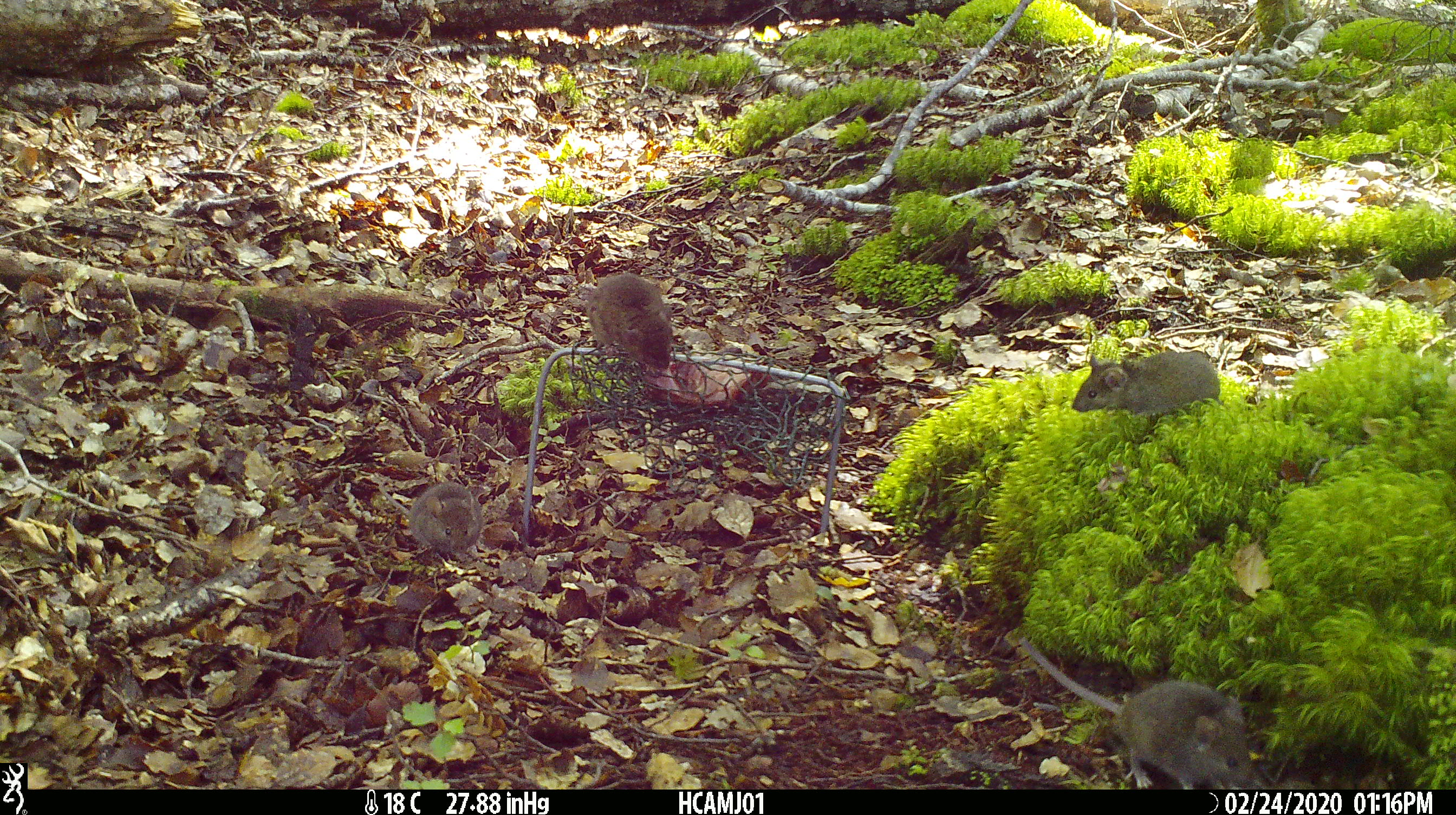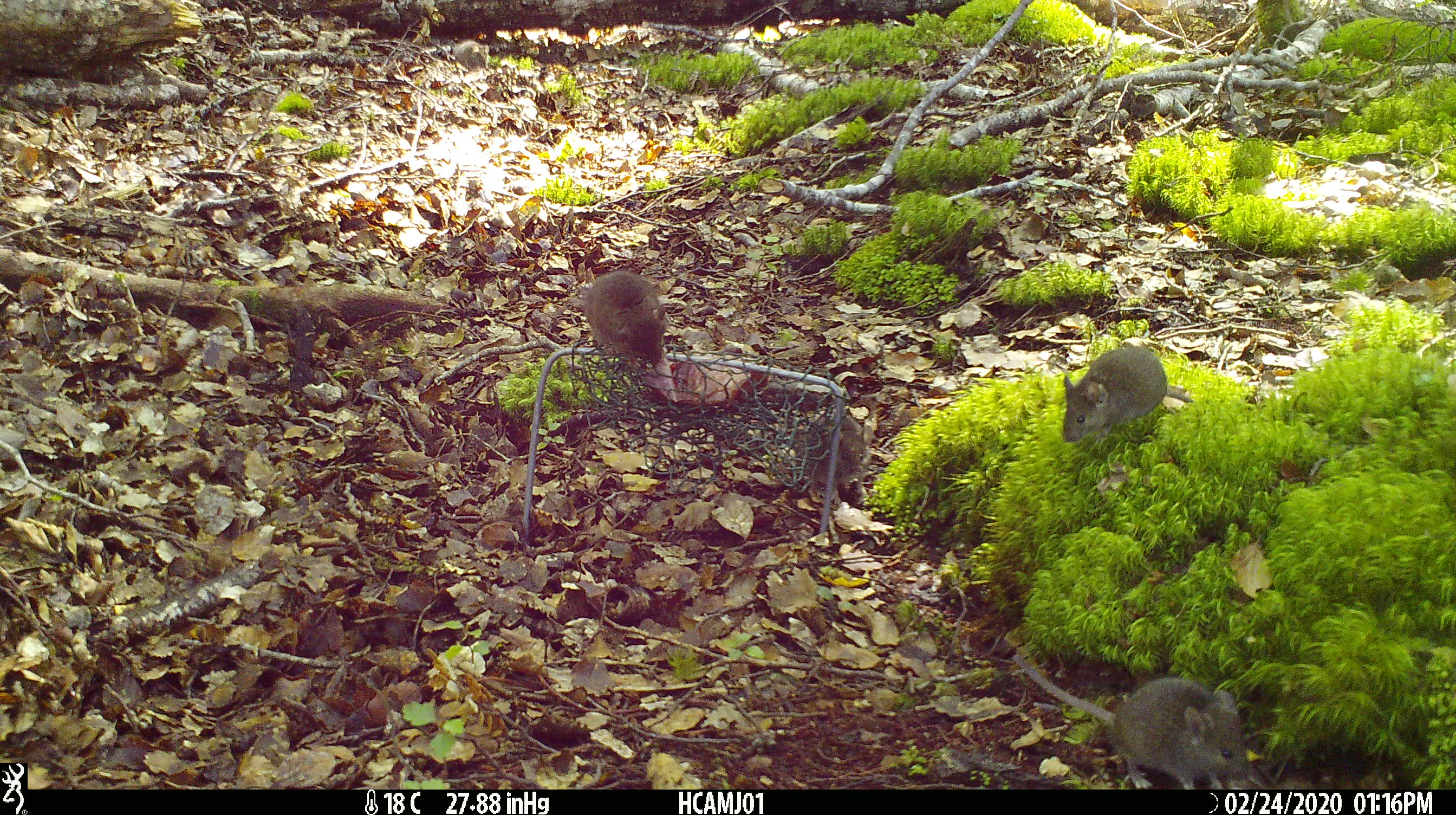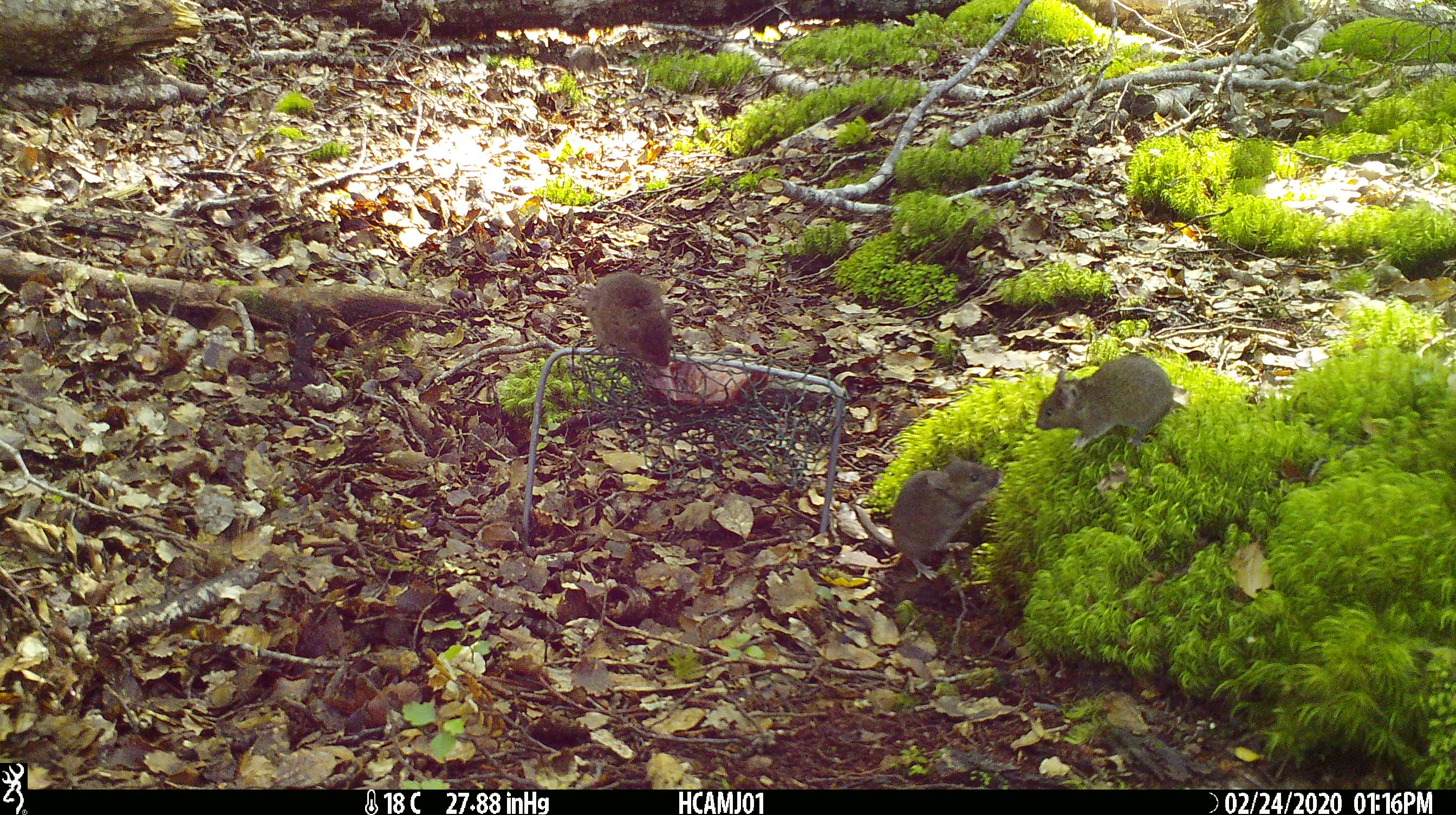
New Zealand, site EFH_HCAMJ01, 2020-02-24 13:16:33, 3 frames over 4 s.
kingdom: Animalia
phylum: Chordata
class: Mammalia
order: Rodentia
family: Muridae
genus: Mus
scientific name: Mus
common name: mouse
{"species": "mouse (Mus)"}